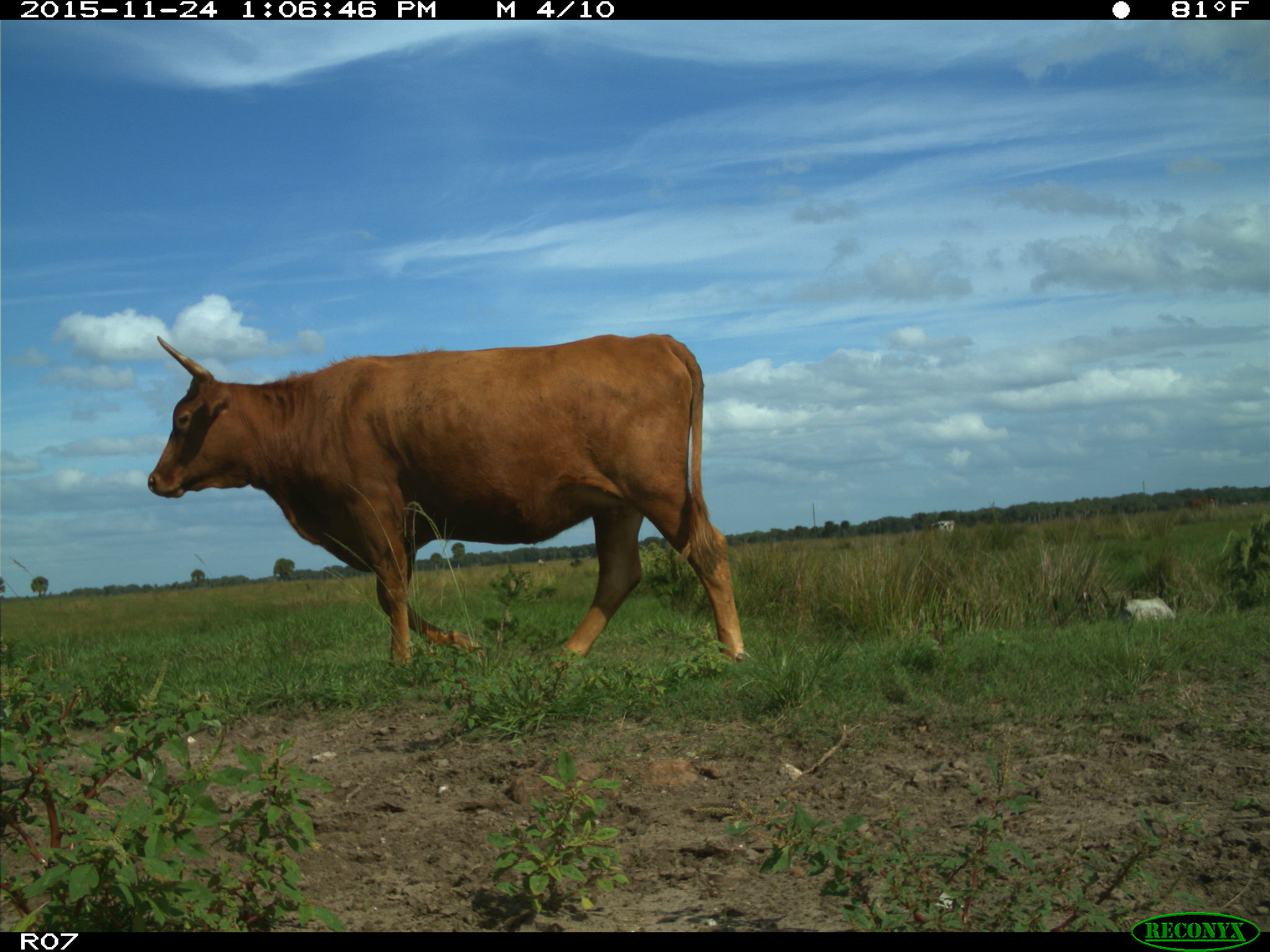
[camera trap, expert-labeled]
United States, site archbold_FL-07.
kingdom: Animalia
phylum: Chordata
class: Mammalia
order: Artiodactyla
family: Bovidae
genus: Bos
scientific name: Bos taurus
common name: domestic cow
Bos taurus (domestic cow).